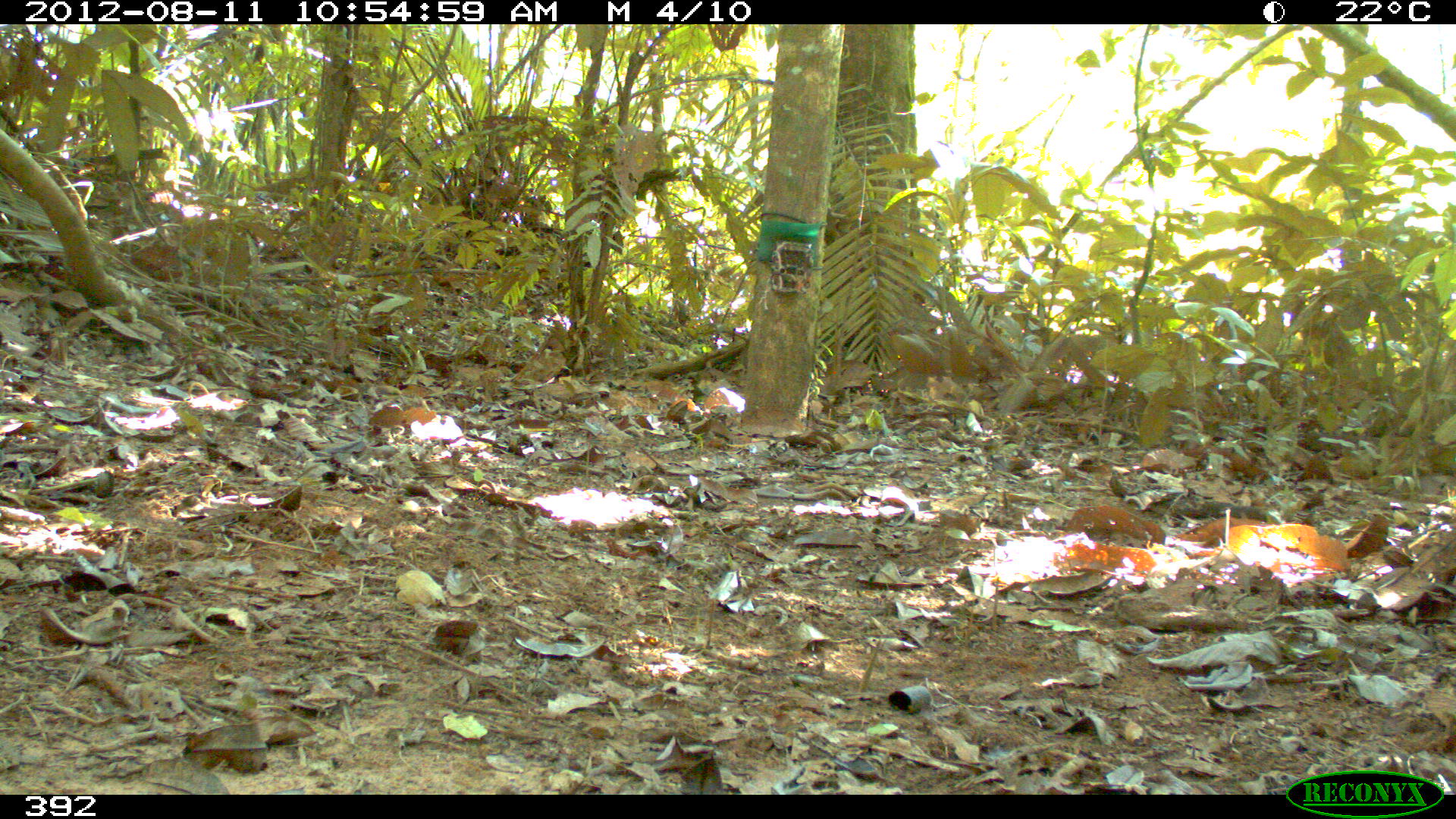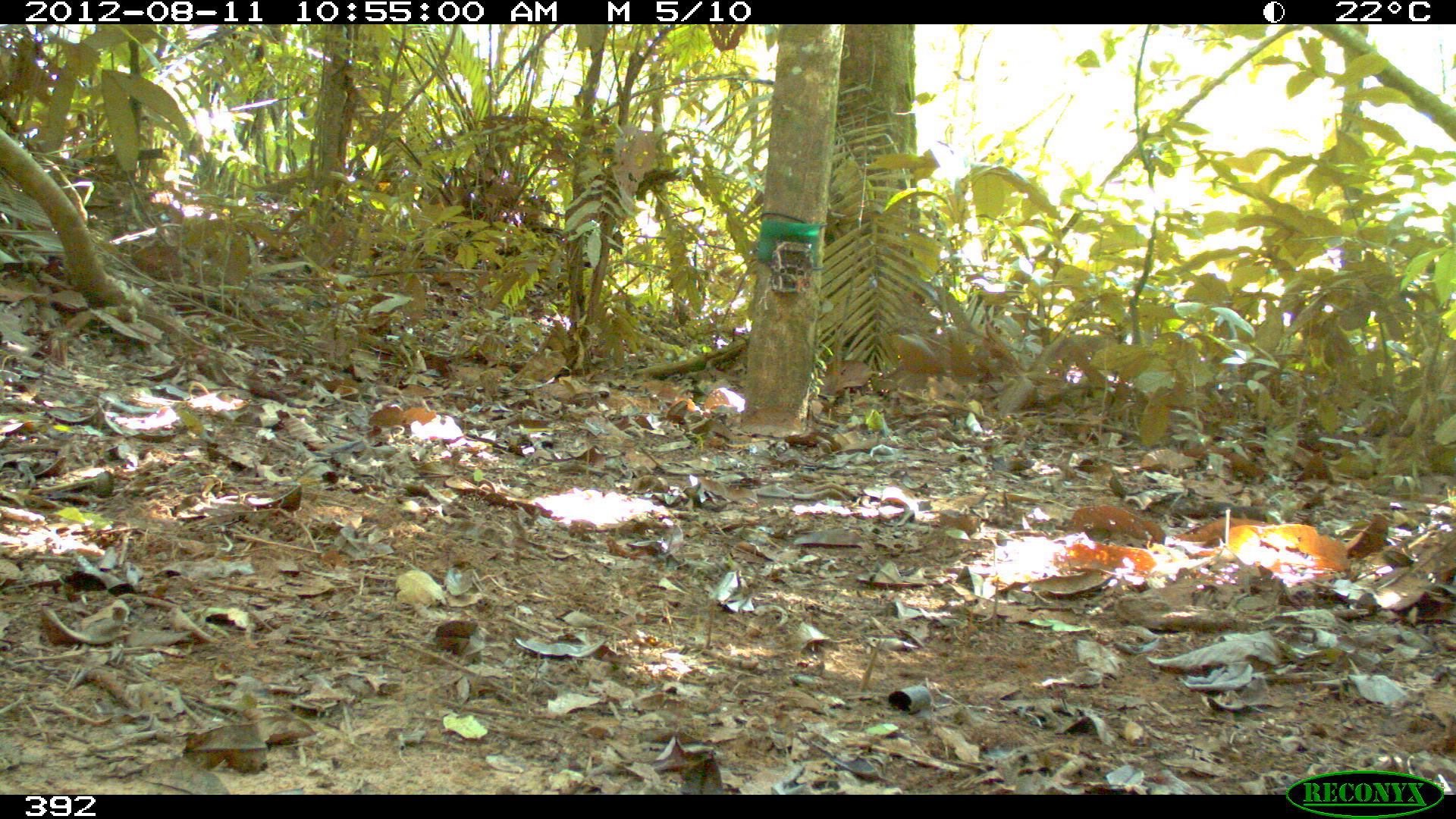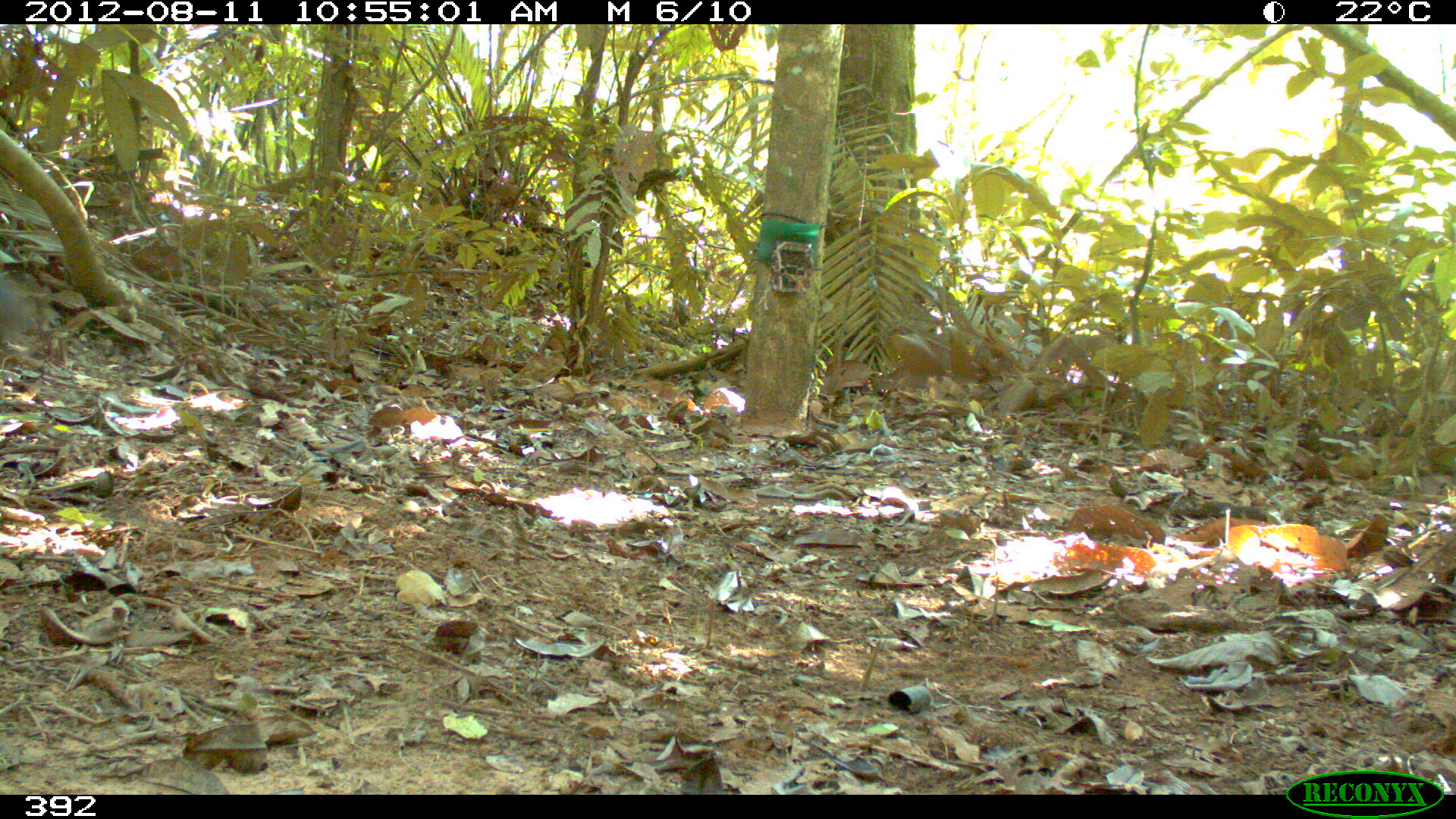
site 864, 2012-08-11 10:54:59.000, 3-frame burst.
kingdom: Animalia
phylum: Chordata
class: Mammalia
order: Artiodactyla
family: Tayassuidae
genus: Tayassu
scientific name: Tayassu pecari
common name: white-lipped peccary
Tayassu pecari (white-lipped peccary).